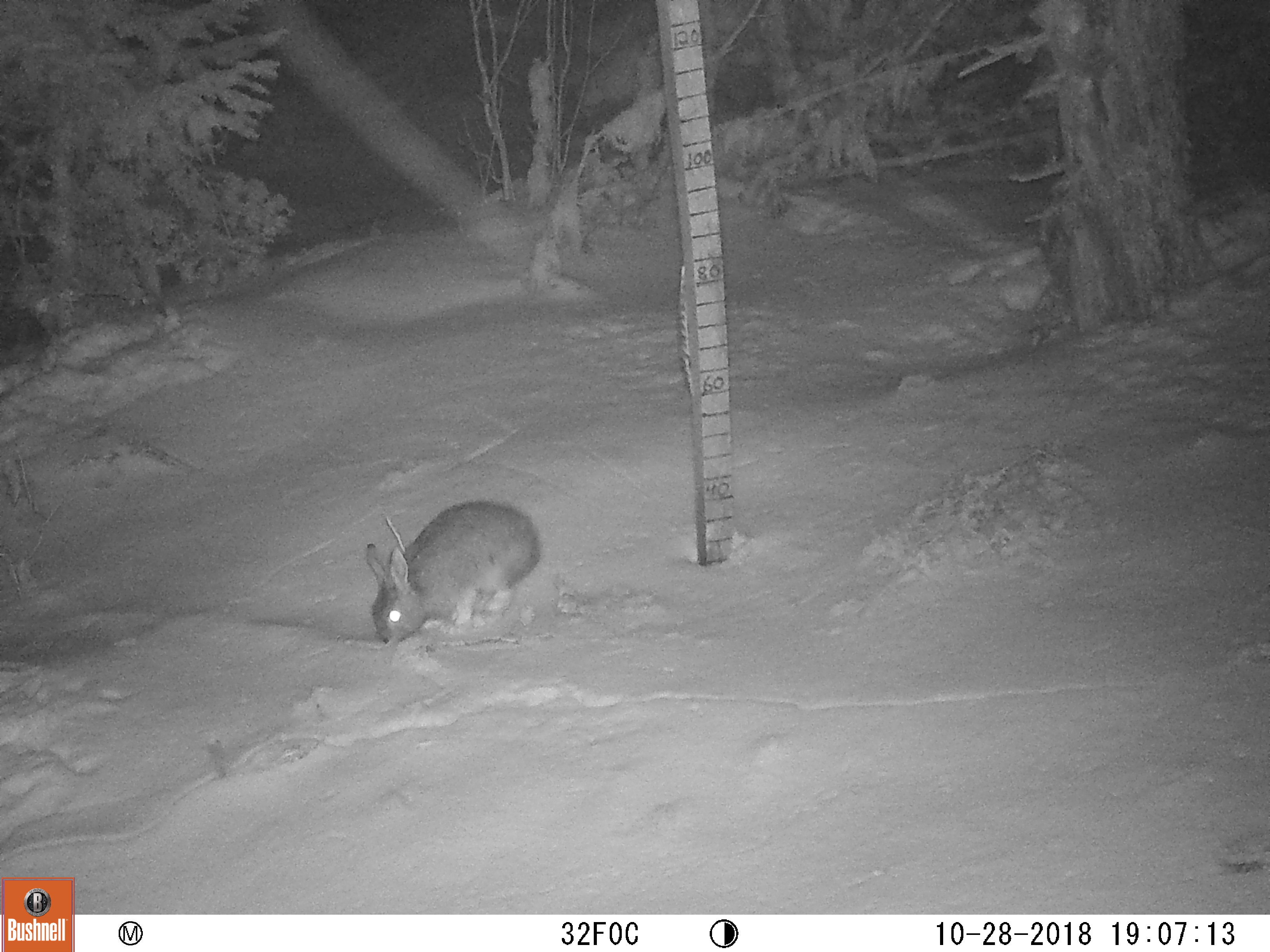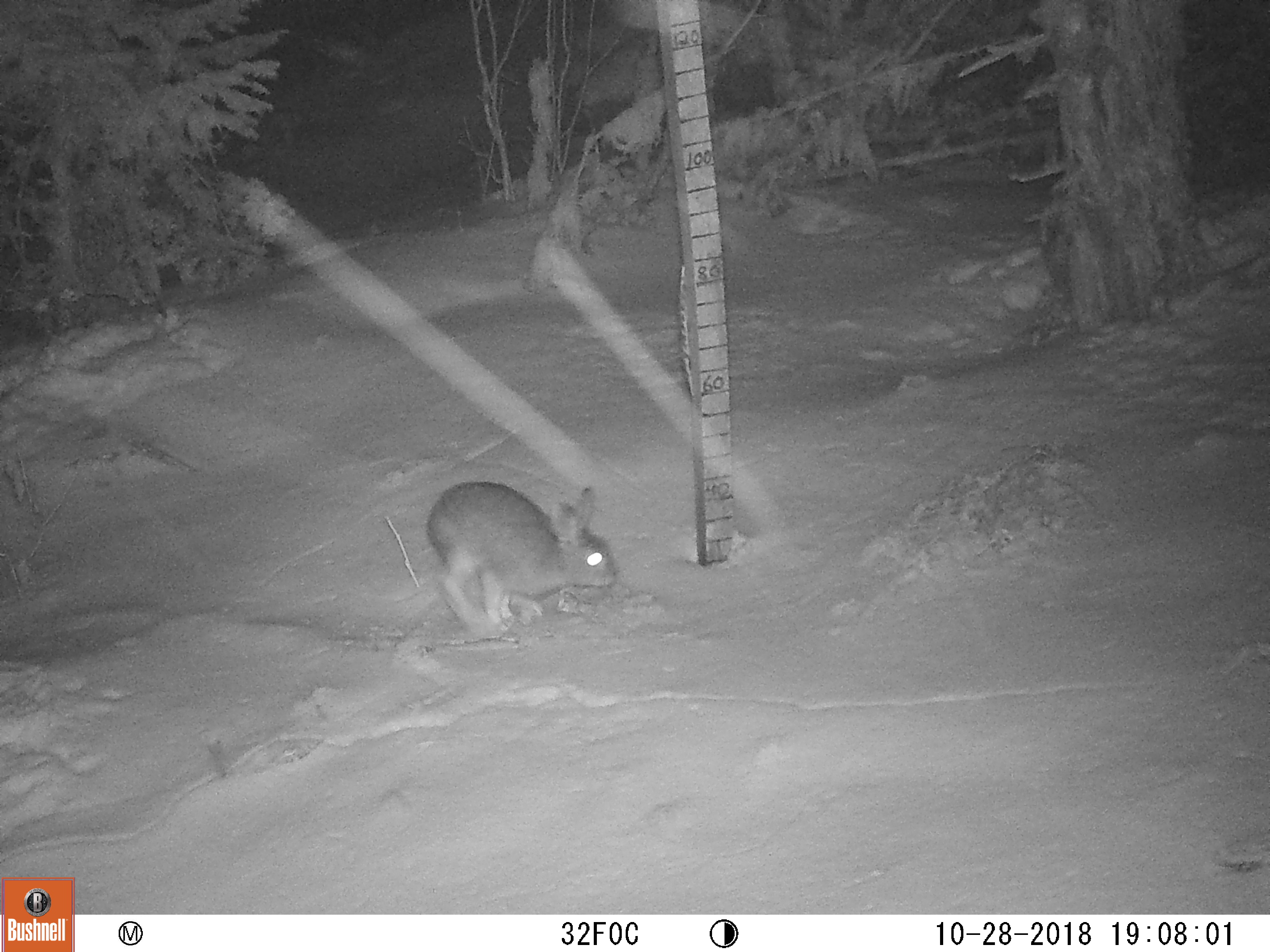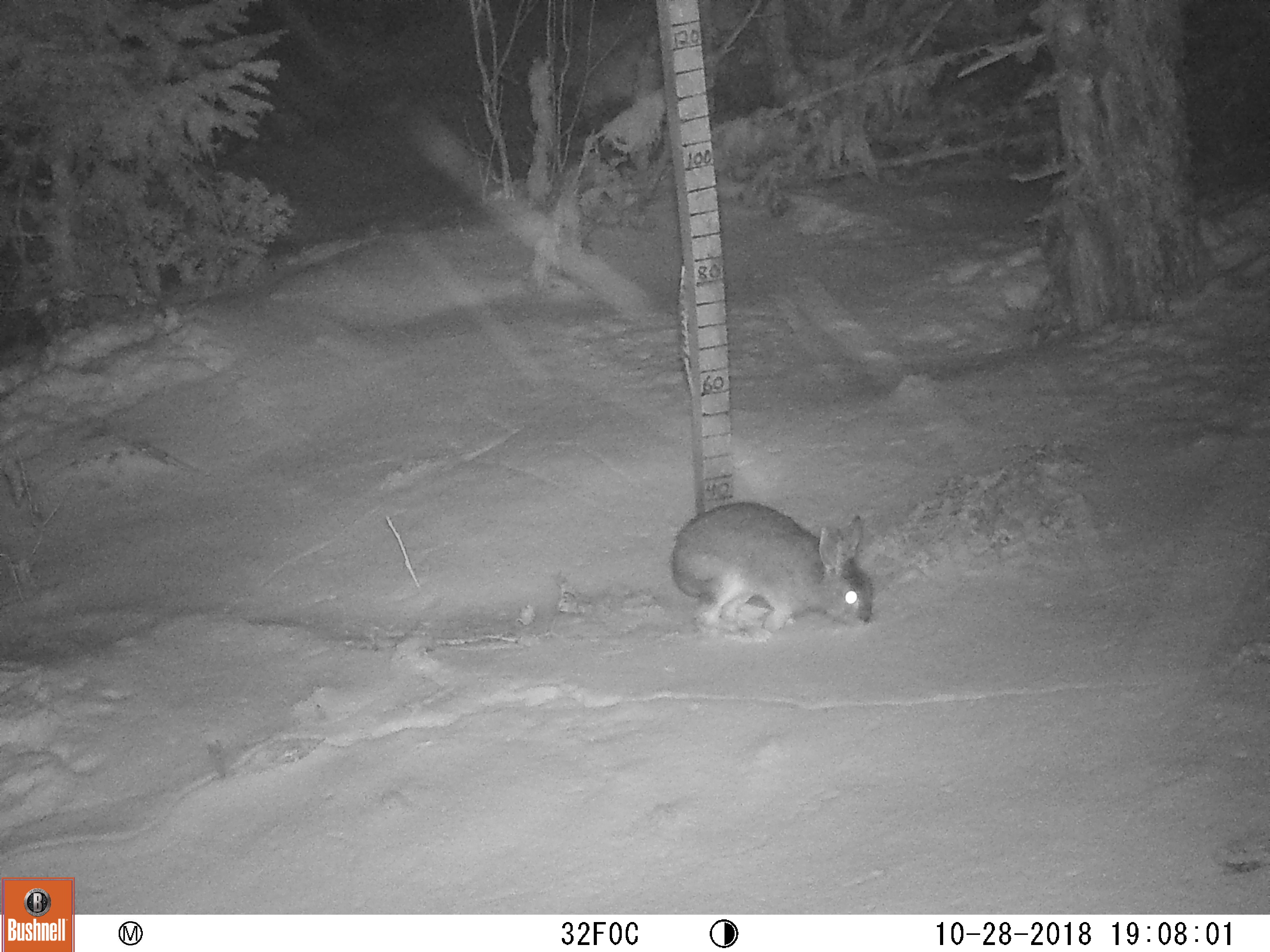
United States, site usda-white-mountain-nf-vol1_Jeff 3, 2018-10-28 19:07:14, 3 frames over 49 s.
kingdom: Animalia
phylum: Chordata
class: Mammalia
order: Lagomorpha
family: Leporidae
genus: Lepus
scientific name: Lepus americanus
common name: snowshoe hare